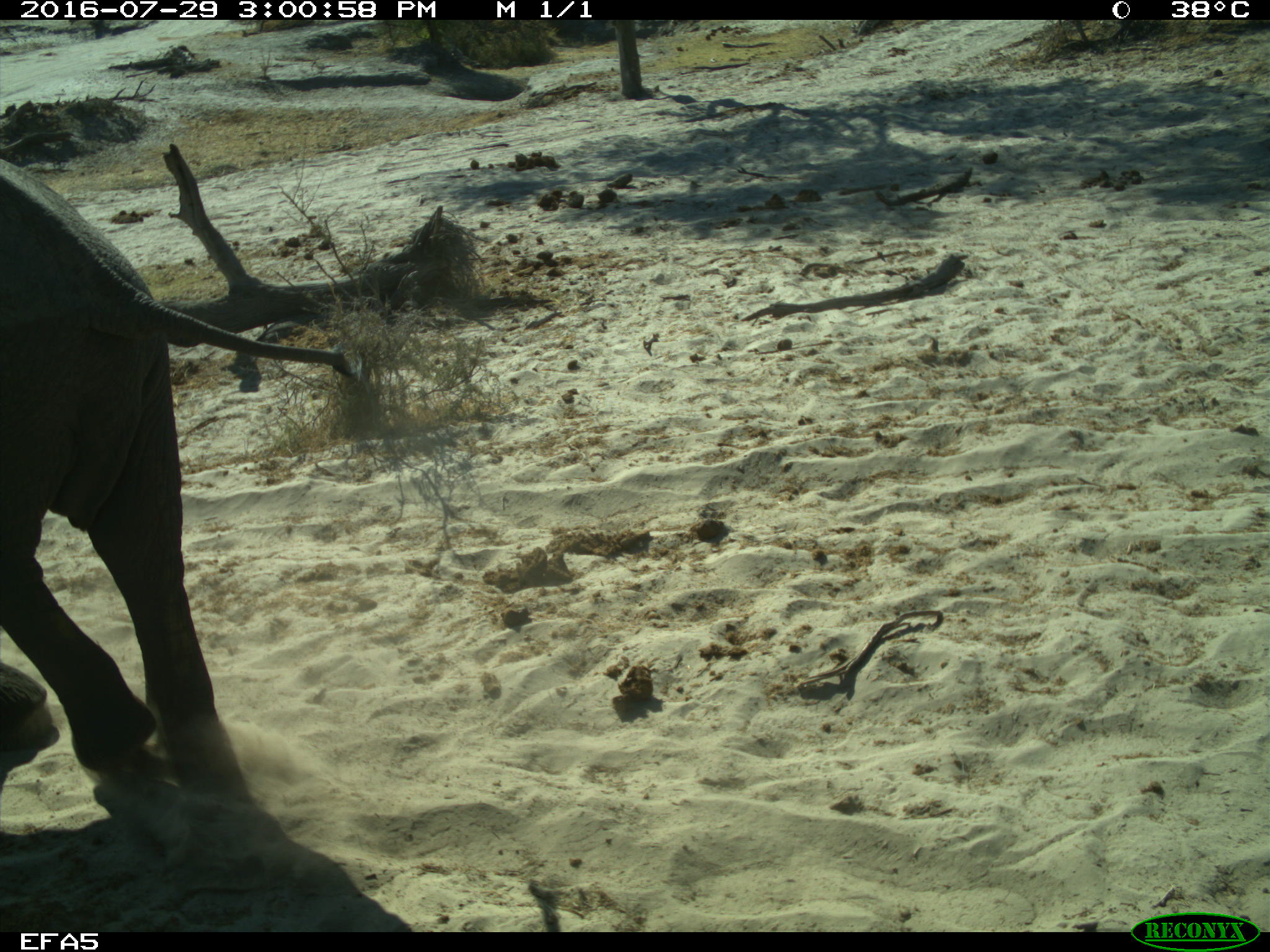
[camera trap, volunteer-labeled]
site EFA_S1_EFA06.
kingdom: Animalia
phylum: Chordata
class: Mammalia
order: Proboscidea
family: Elephantidae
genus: Loxodonta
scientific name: Loxodonta africana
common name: african bush elephant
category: elephant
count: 1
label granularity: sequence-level